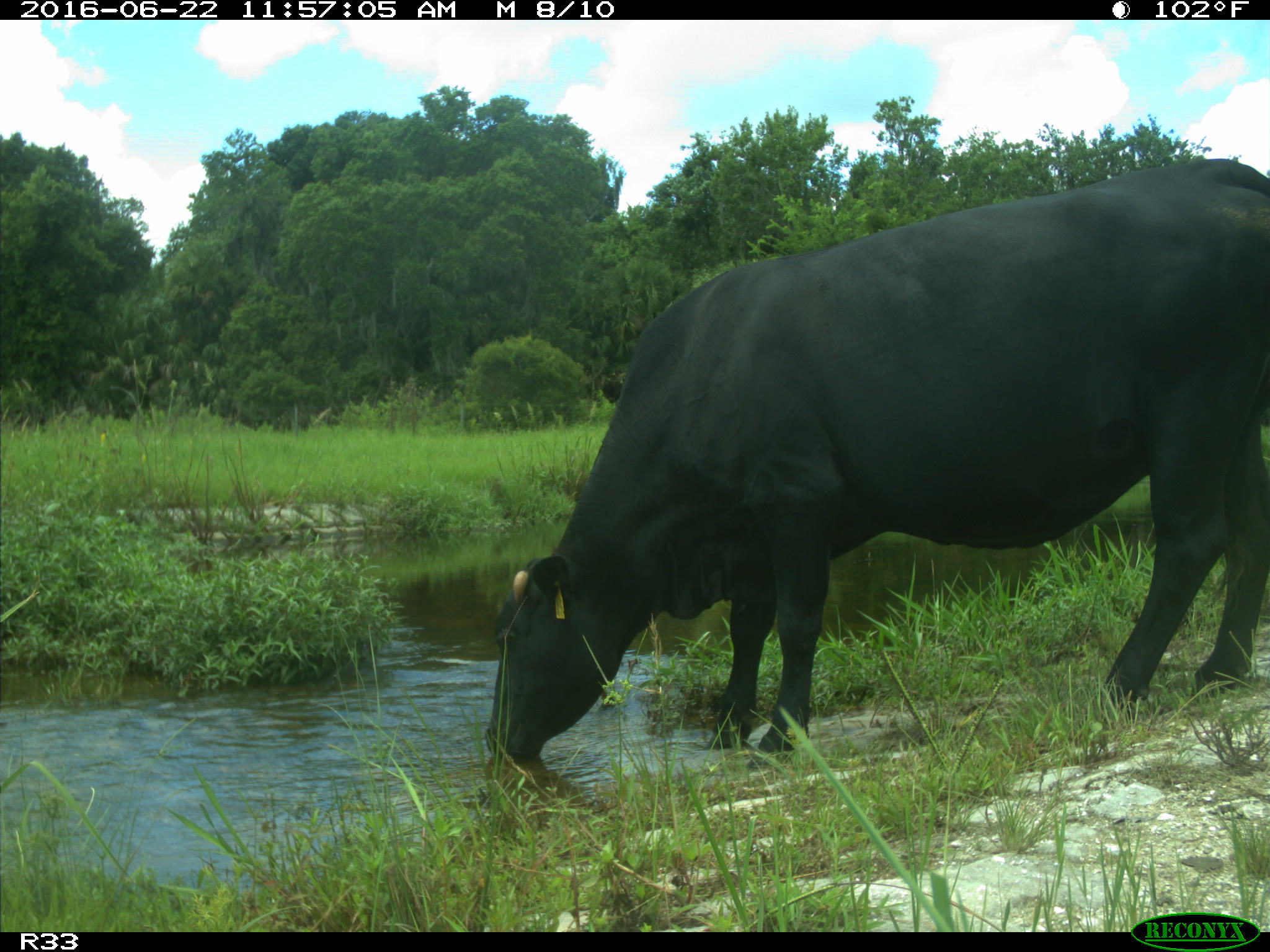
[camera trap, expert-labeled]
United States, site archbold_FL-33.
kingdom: Animalia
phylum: Chordata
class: Mammalia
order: Artiodactyla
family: Bovidae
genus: Bos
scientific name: Bos taurus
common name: domestic cow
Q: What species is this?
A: Bos taurus (domestic cow).